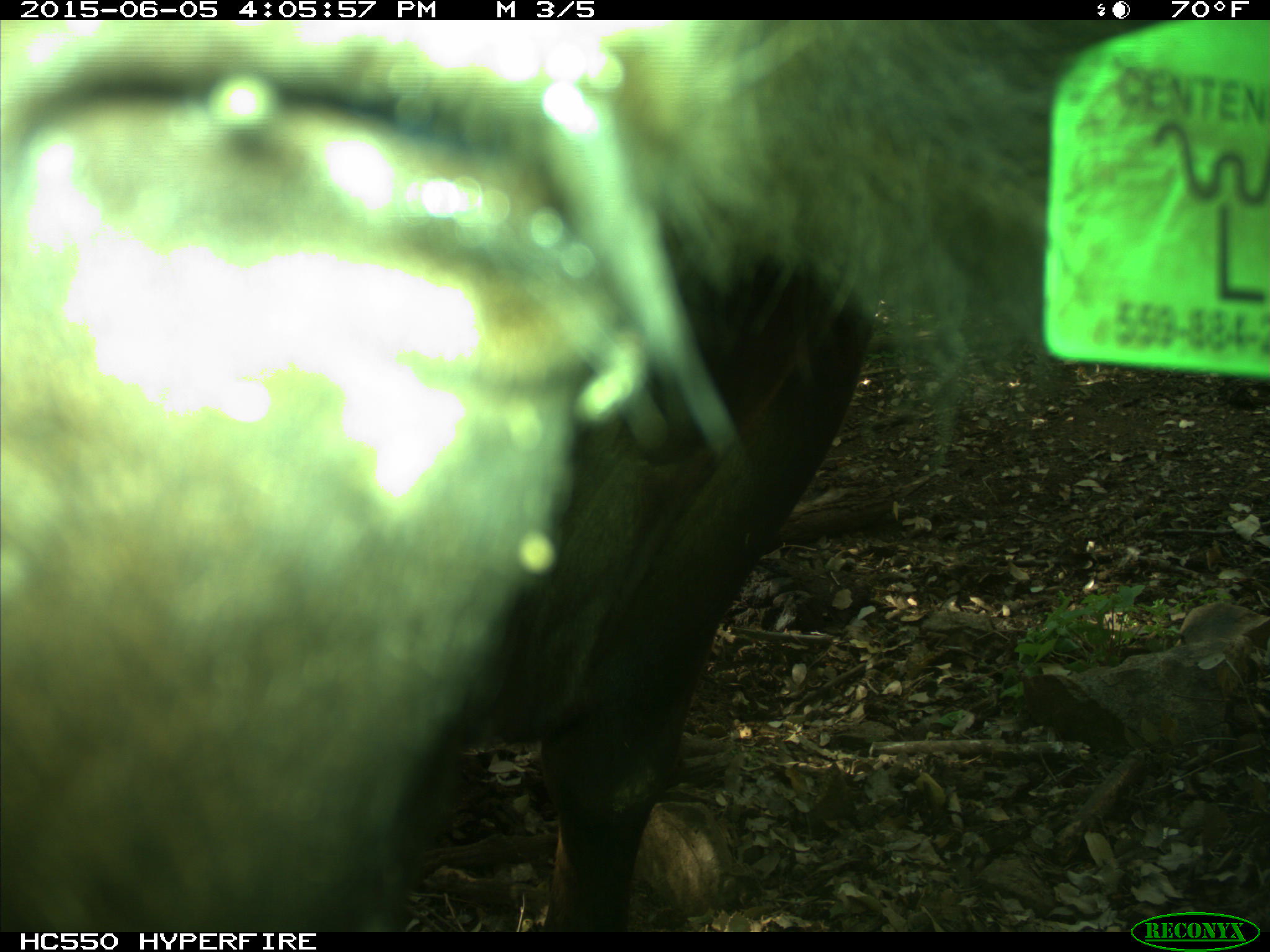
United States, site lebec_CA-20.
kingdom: Animalia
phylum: Chordata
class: Mammalia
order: Artiodactyla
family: Bovidae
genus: Bos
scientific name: Bos taurus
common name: domestic cow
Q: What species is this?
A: Bos taurus (domestic cow).